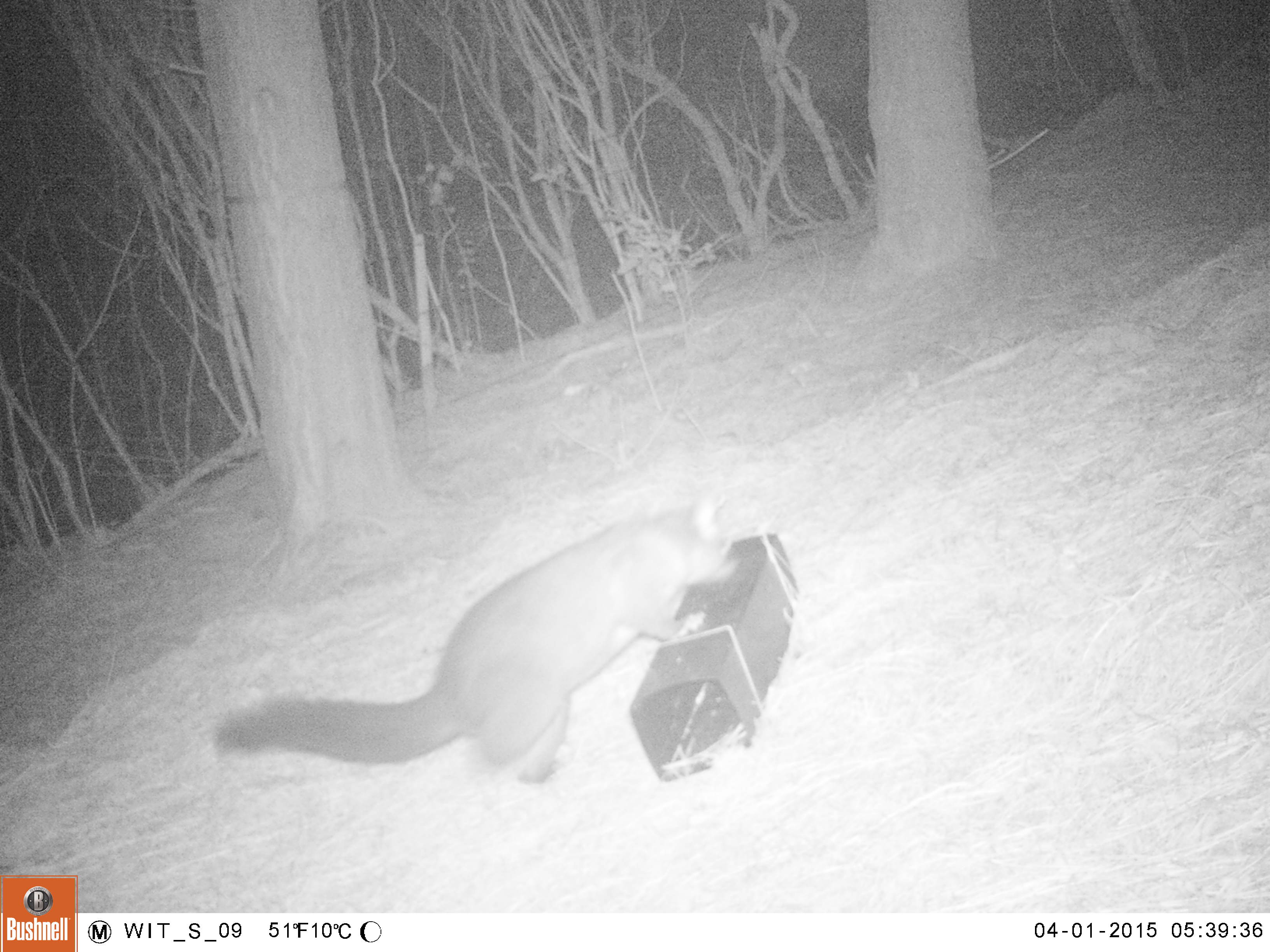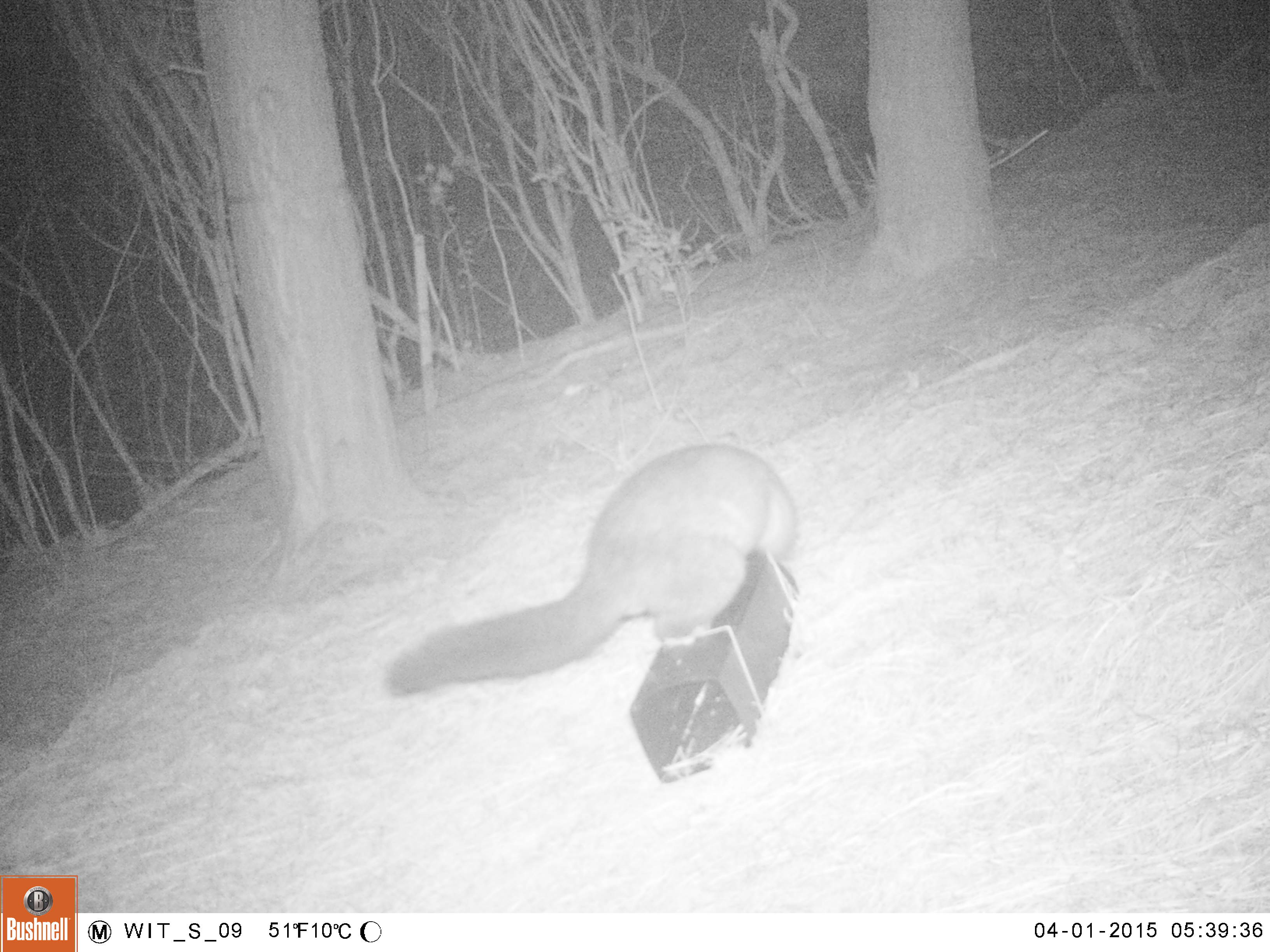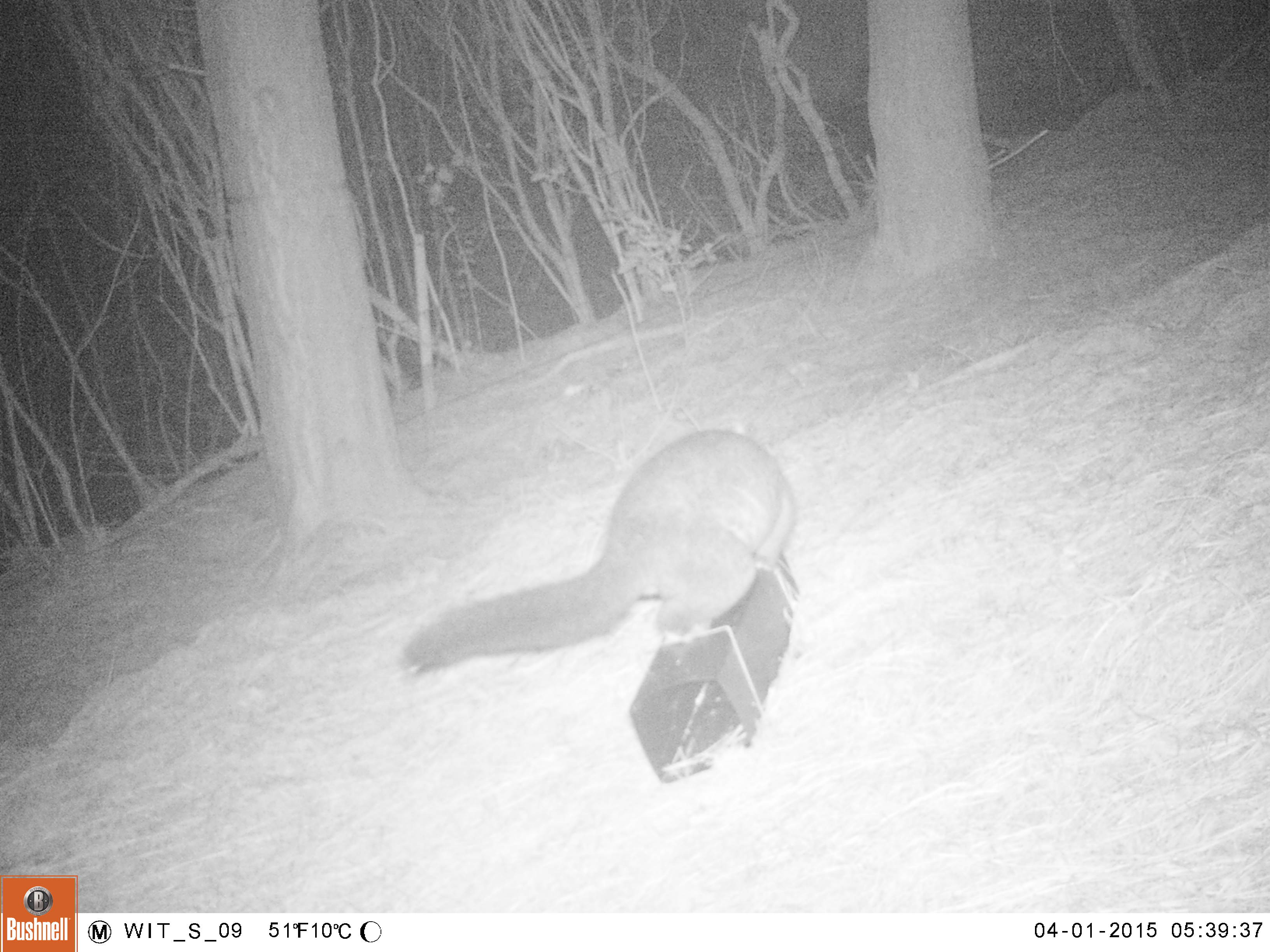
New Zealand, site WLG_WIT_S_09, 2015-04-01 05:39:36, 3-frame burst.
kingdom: Animalia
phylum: Chordata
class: Mammalia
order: Diprotodontia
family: Phalangeridae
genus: Trichosurus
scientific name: Trichosurus vulpecula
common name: common brushtail possum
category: possum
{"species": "possum (common brushtail possum) (Trichosurus vulpecula)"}